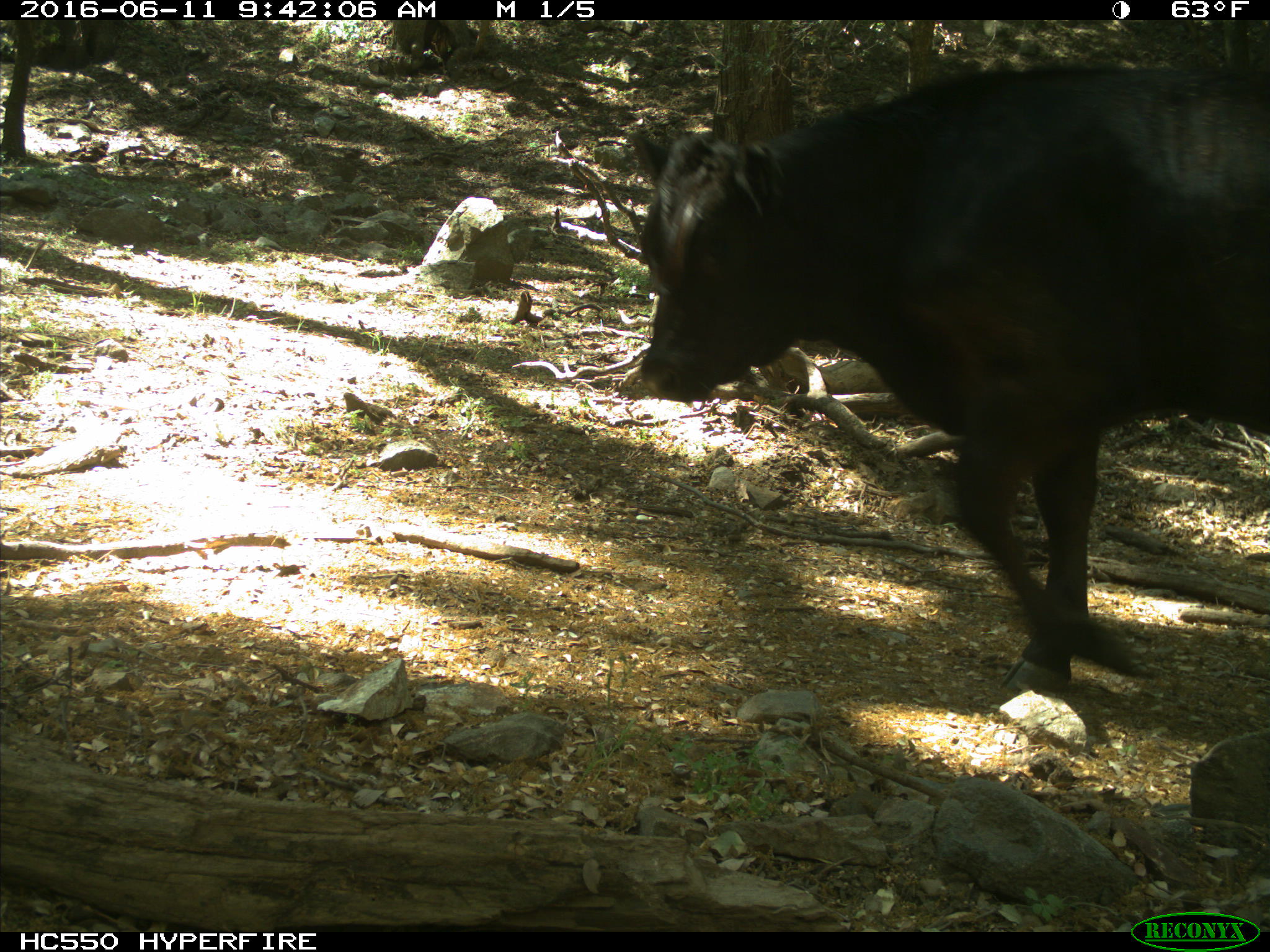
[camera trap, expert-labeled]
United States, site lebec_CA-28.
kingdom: Animalia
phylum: Chordata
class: Mammalia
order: Artiodactyla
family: Bovidae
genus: Bos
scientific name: Bos taurus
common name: domestic cow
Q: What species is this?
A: Bos taurus (domestic cow).